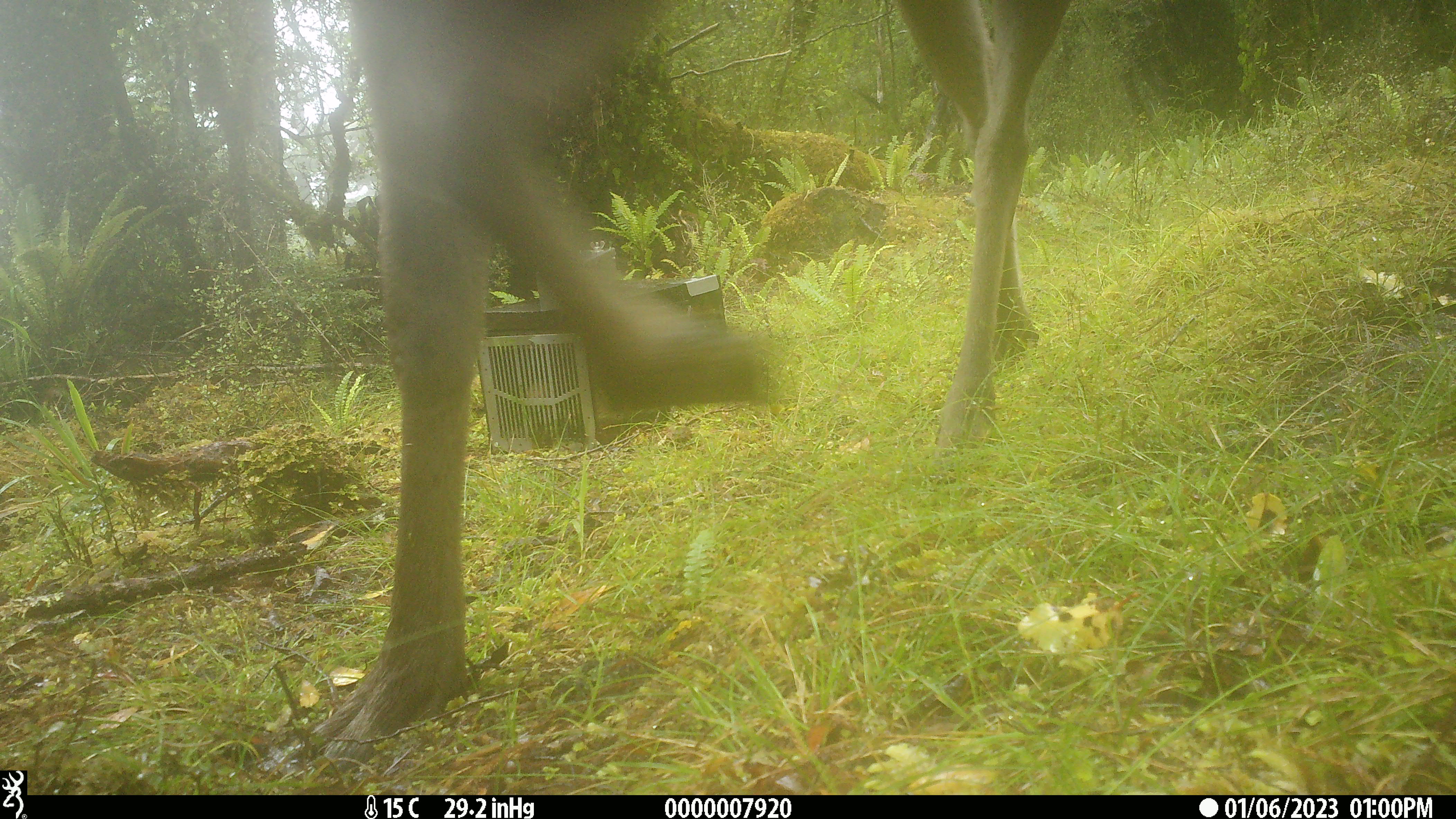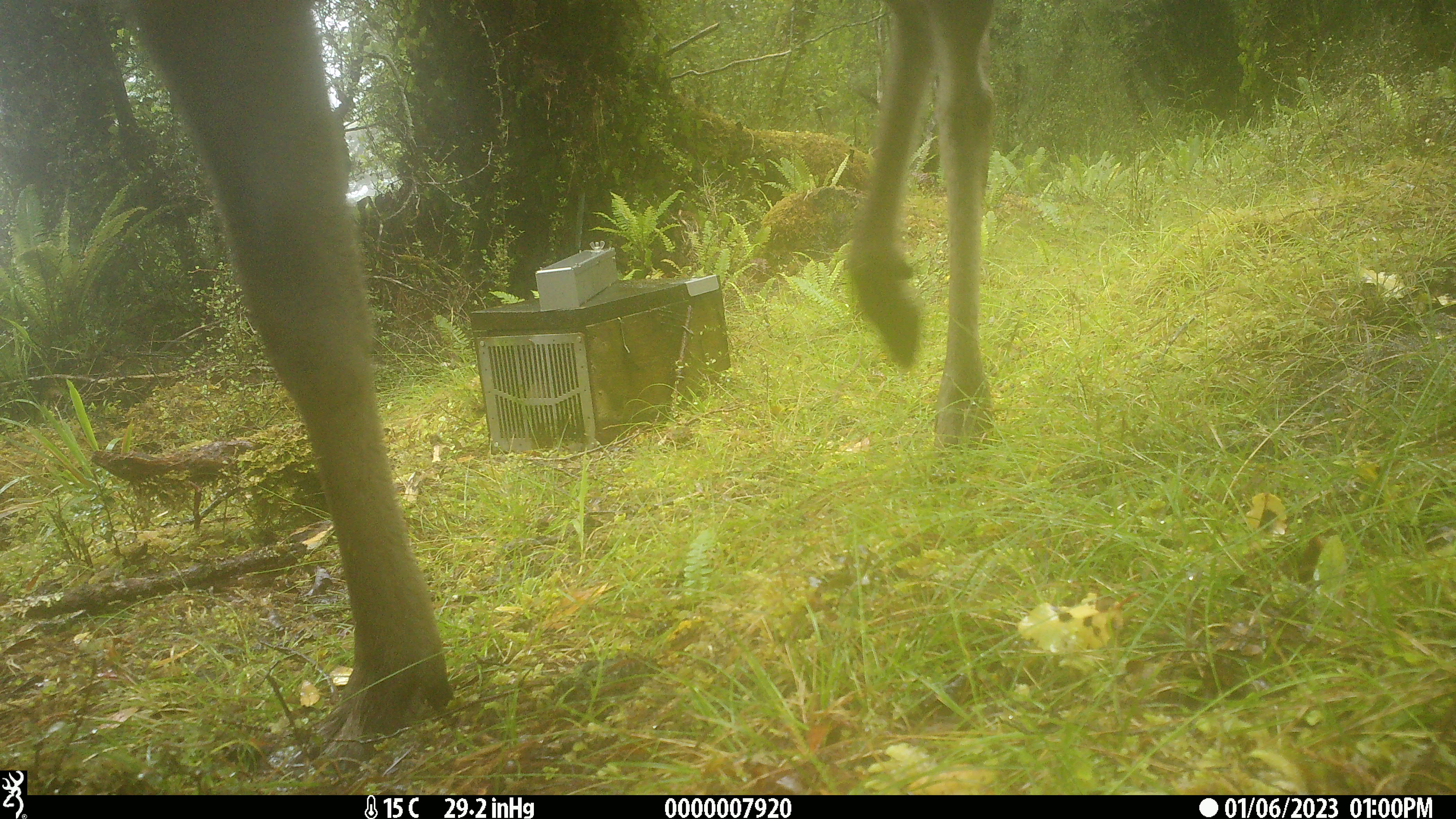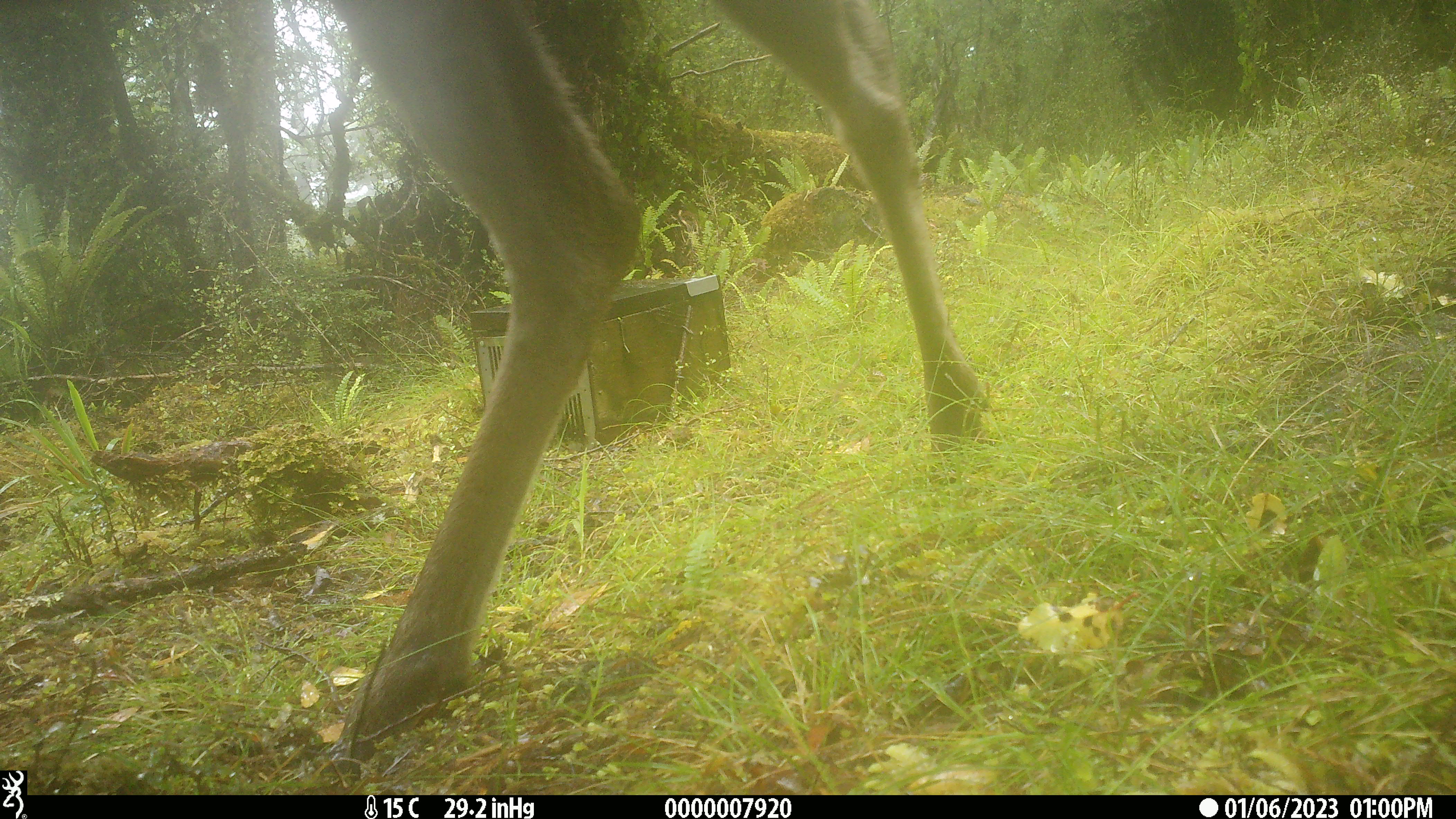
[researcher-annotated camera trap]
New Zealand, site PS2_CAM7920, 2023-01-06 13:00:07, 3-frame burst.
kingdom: Animalia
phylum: Chordata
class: Mammalia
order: Artiodactyla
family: Cervidae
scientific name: Cervidae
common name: deer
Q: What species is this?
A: Deer (Cervidae).